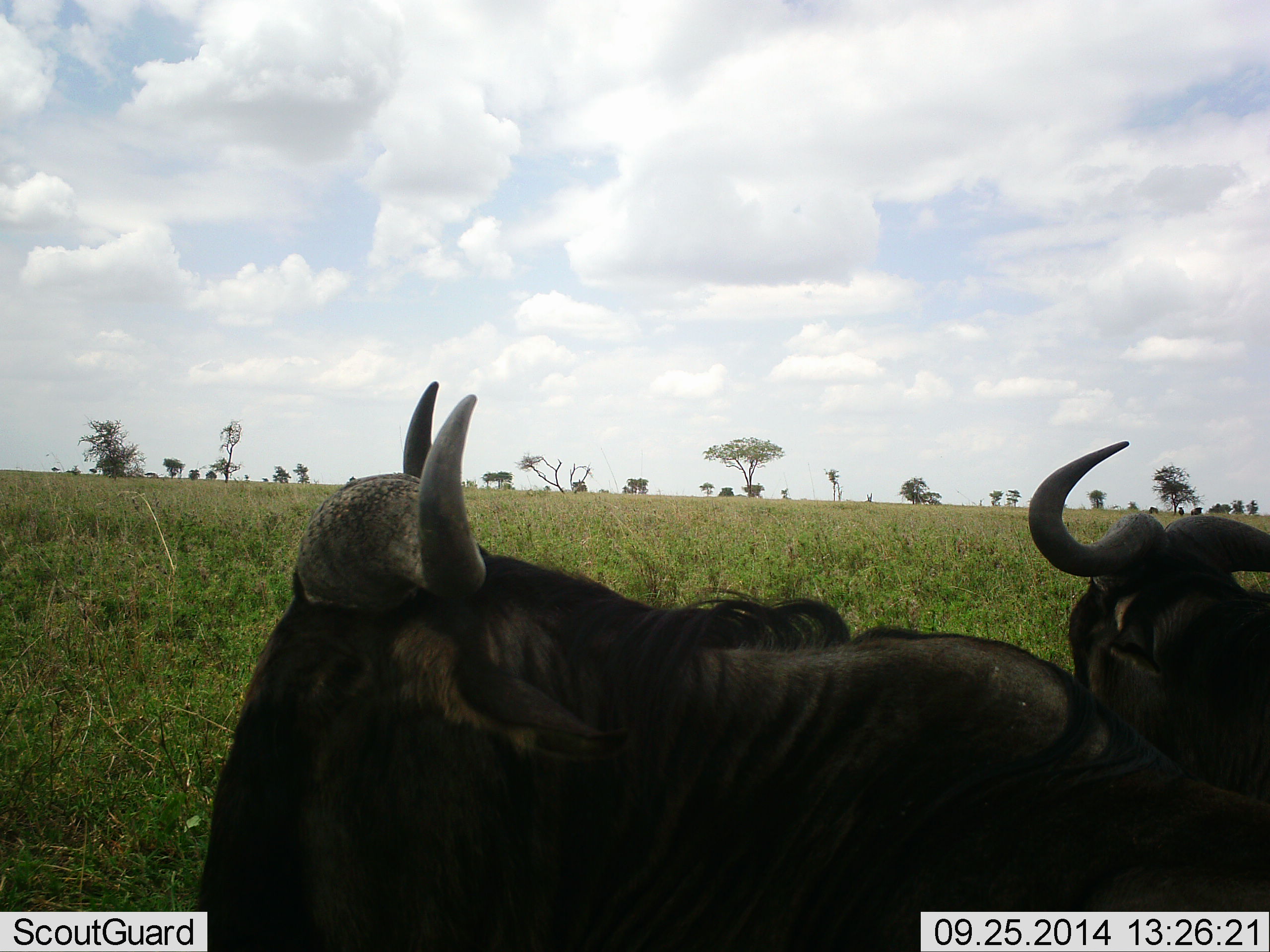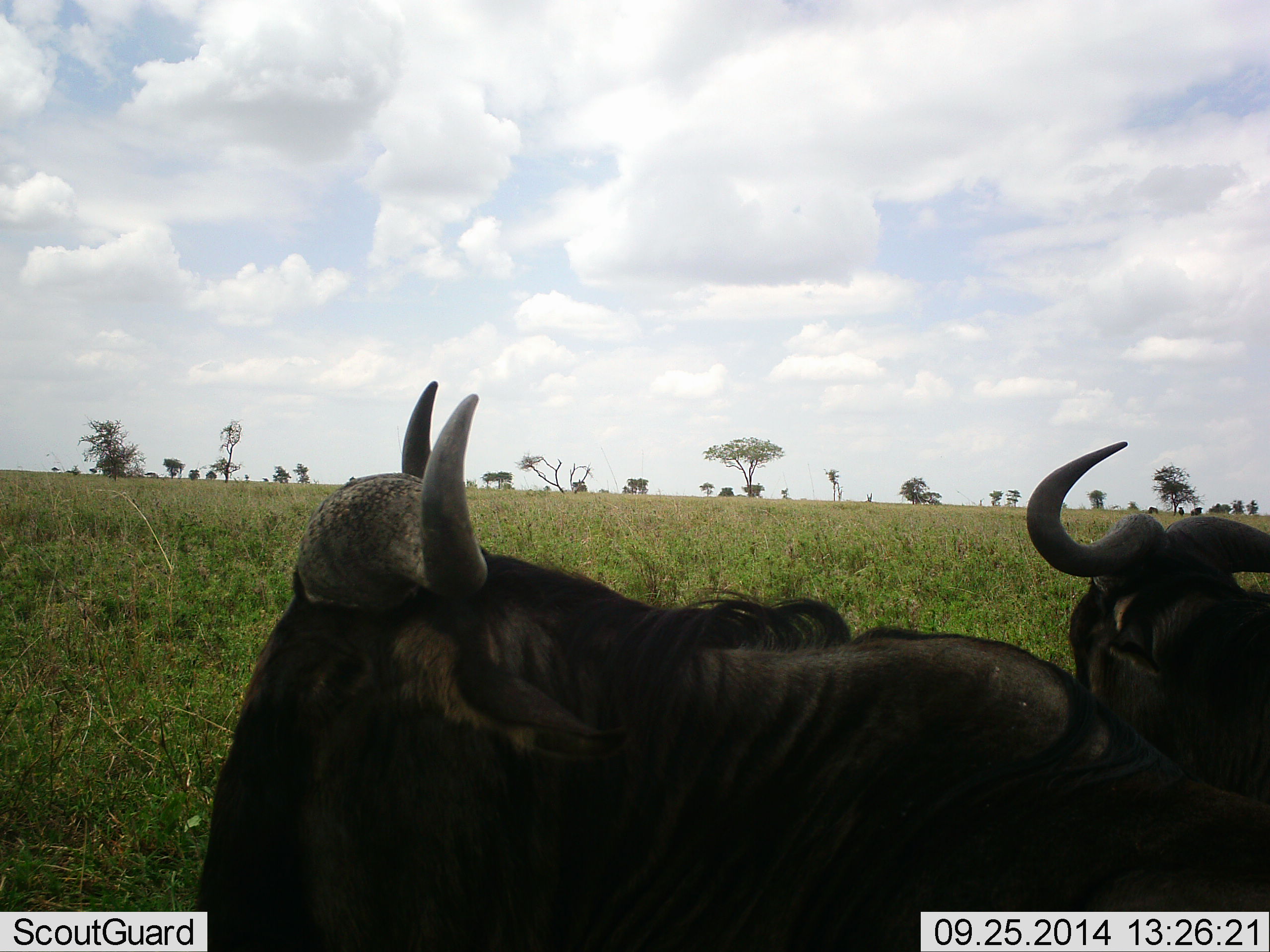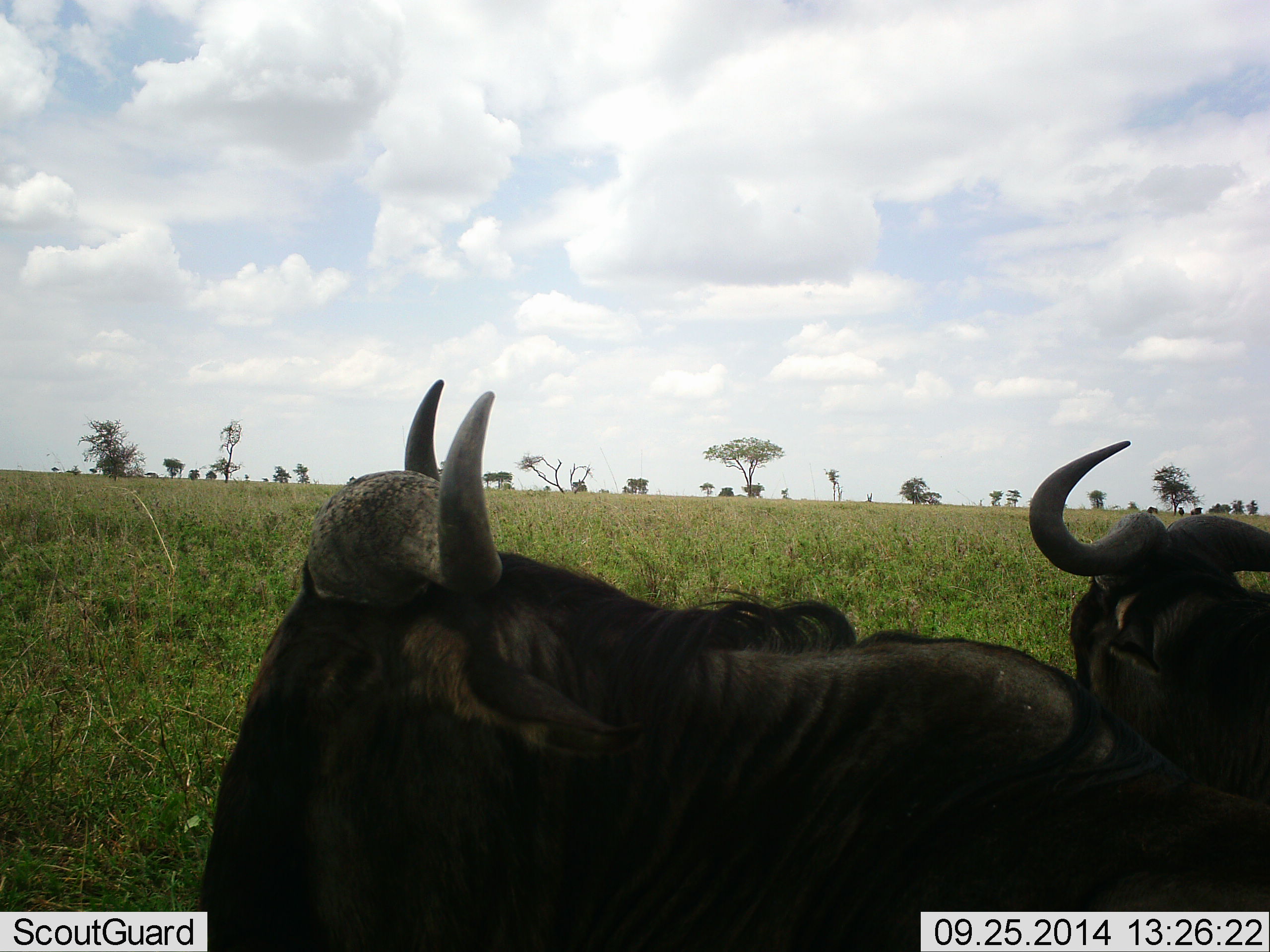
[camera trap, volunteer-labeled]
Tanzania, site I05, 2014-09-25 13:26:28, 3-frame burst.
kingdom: Animalia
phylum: Chordata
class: Mammalia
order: Artiodactyla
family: Bovidae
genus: Connochaetes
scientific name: Connochaetes taurinus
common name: blue wildebeest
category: wildebeest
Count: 2.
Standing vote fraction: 40%.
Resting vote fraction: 60%.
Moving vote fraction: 0%.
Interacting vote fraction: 0%.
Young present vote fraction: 0%.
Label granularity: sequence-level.